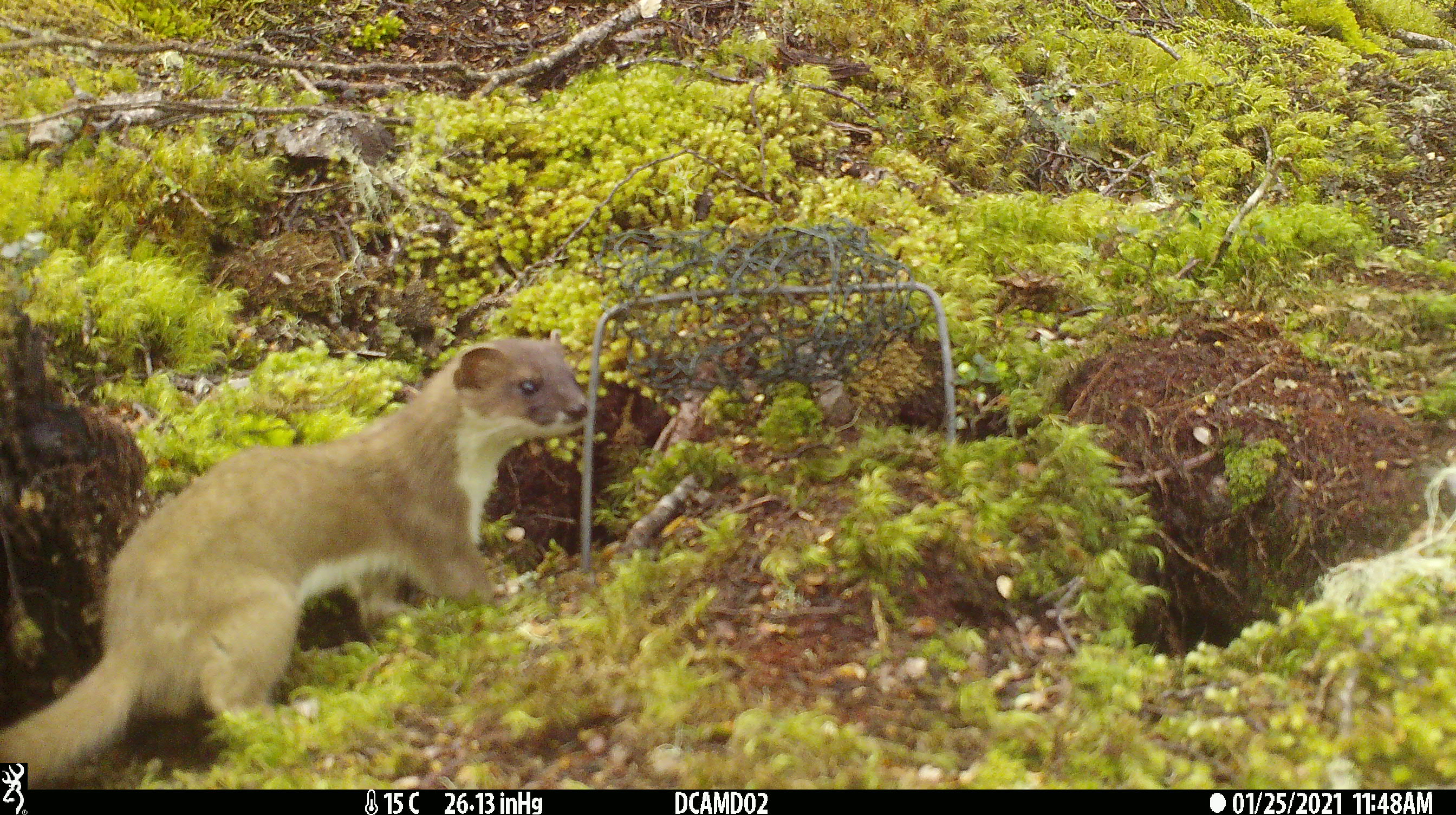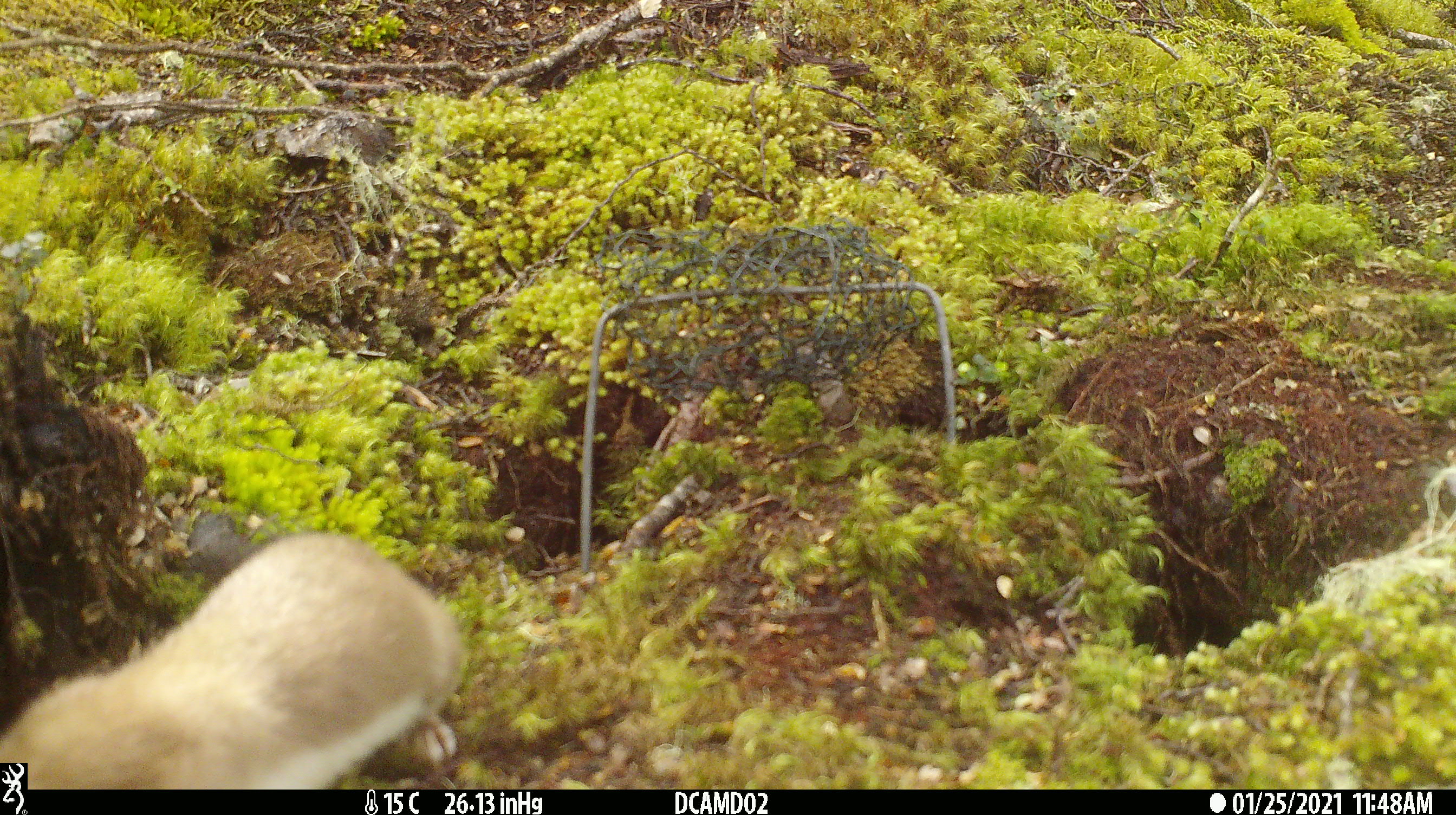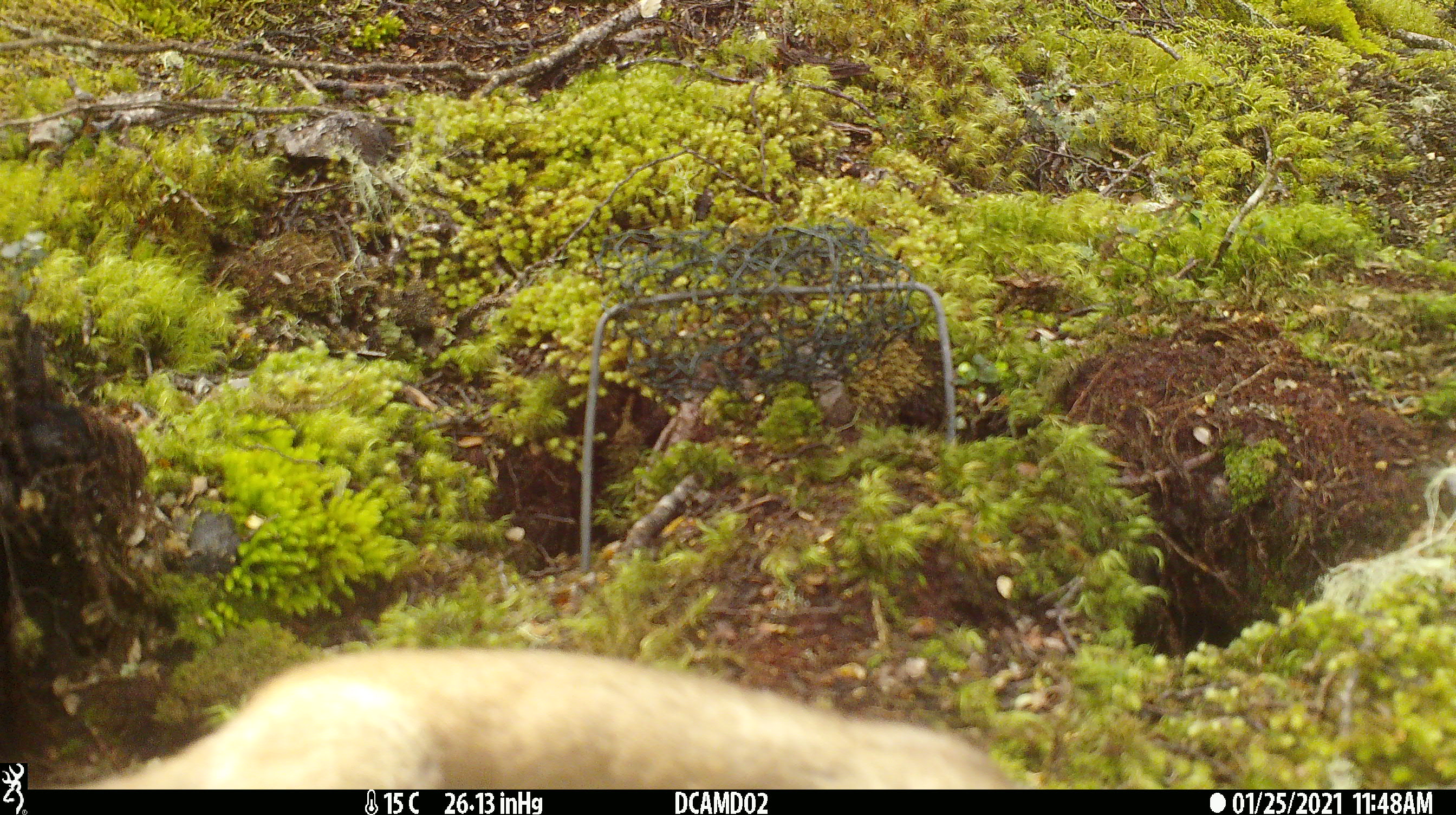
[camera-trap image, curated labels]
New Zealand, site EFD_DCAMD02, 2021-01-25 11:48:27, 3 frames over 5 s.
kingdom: Animalia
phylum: Chordata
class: Mammalia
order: Carnivora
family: Mustelidae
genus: Mustela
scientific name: Mustela erminea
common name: stoat